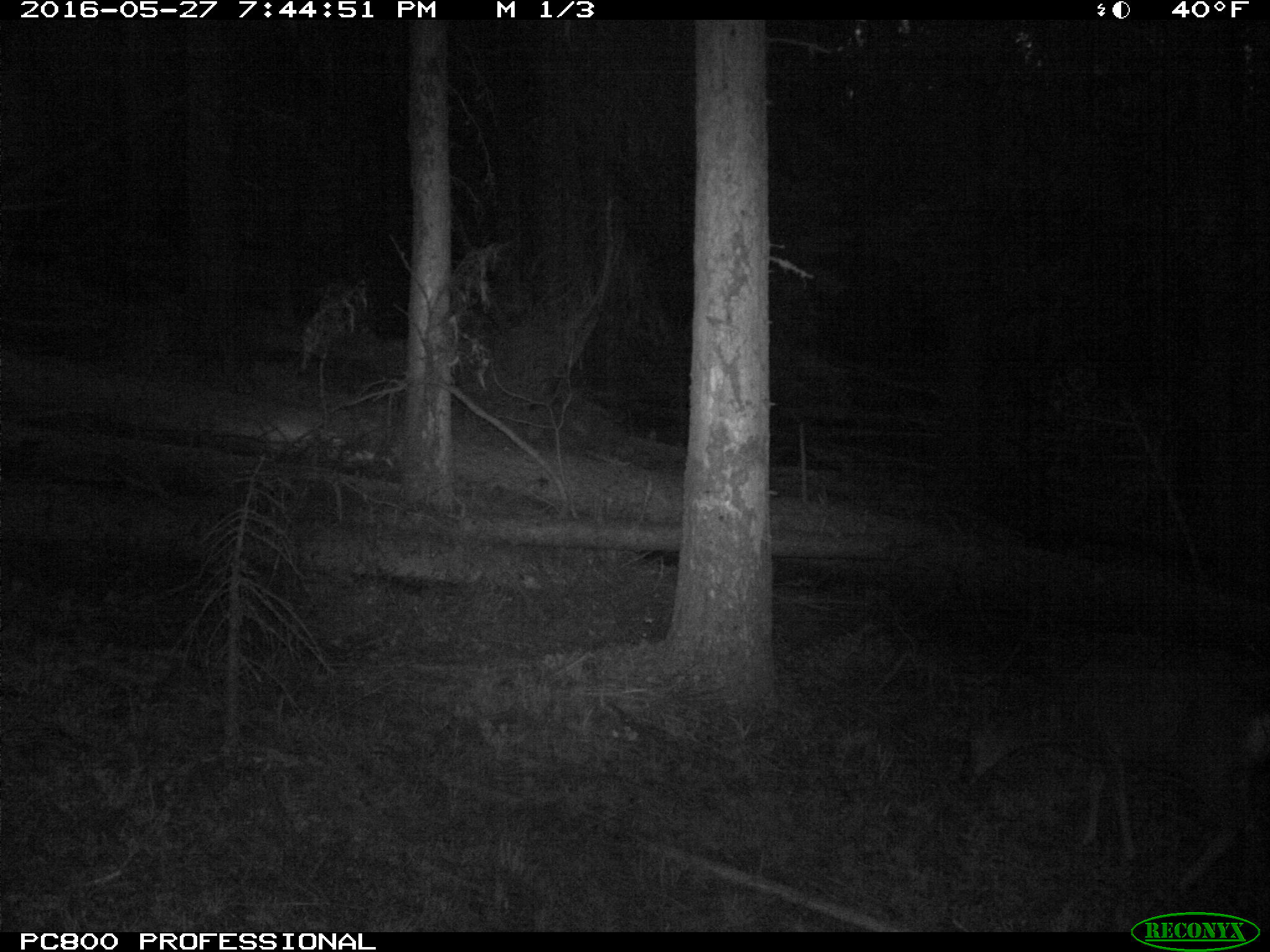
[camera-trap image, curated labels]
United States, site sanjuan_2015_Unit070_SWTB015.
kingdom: Animalia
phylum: Chordata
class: Mammalia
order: Artiodactyla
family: Cervidae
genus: Odocoileus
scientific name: Odocoileus hemionus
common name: mule deer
Odocoileus hemionus (mule deer).